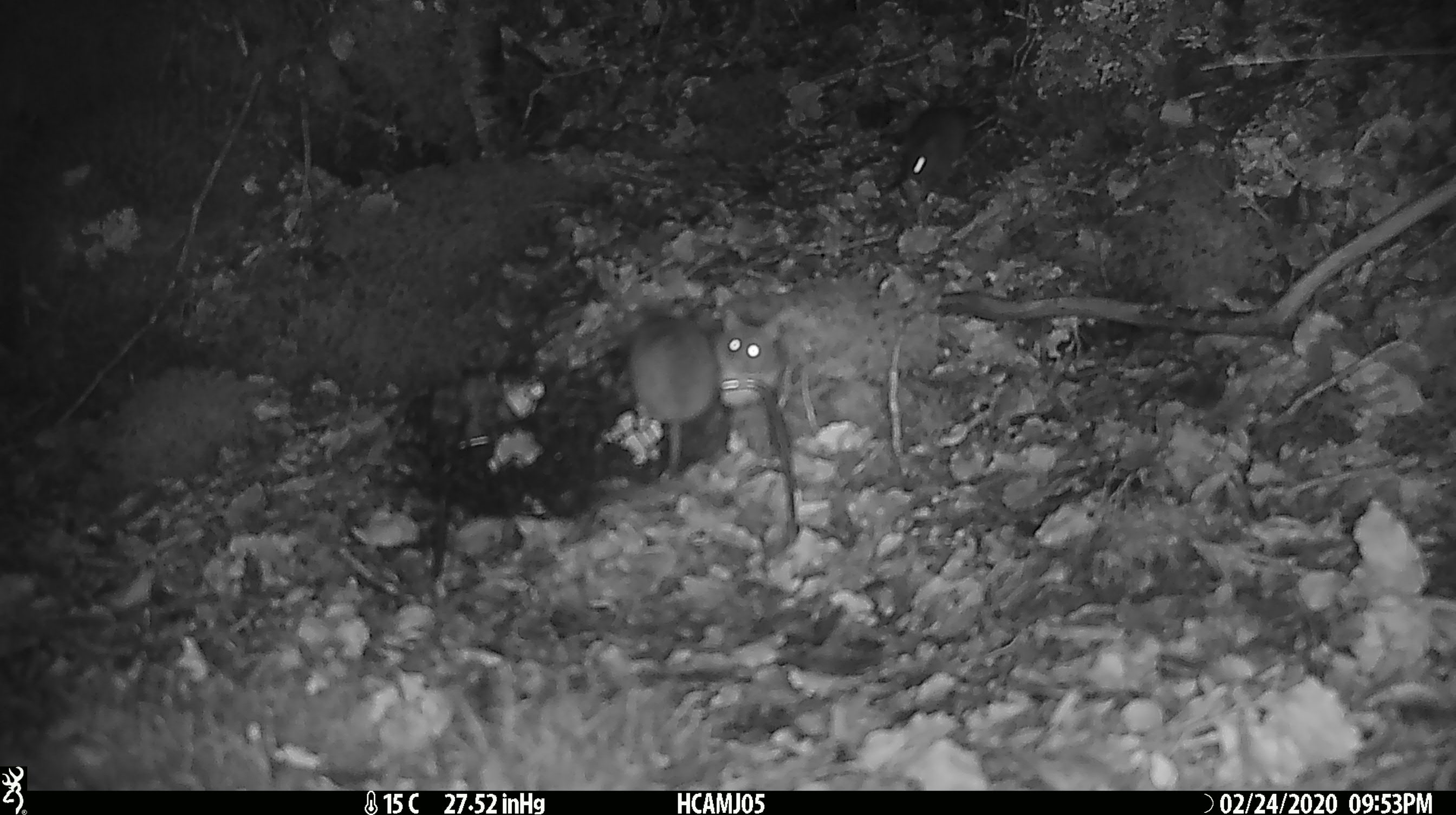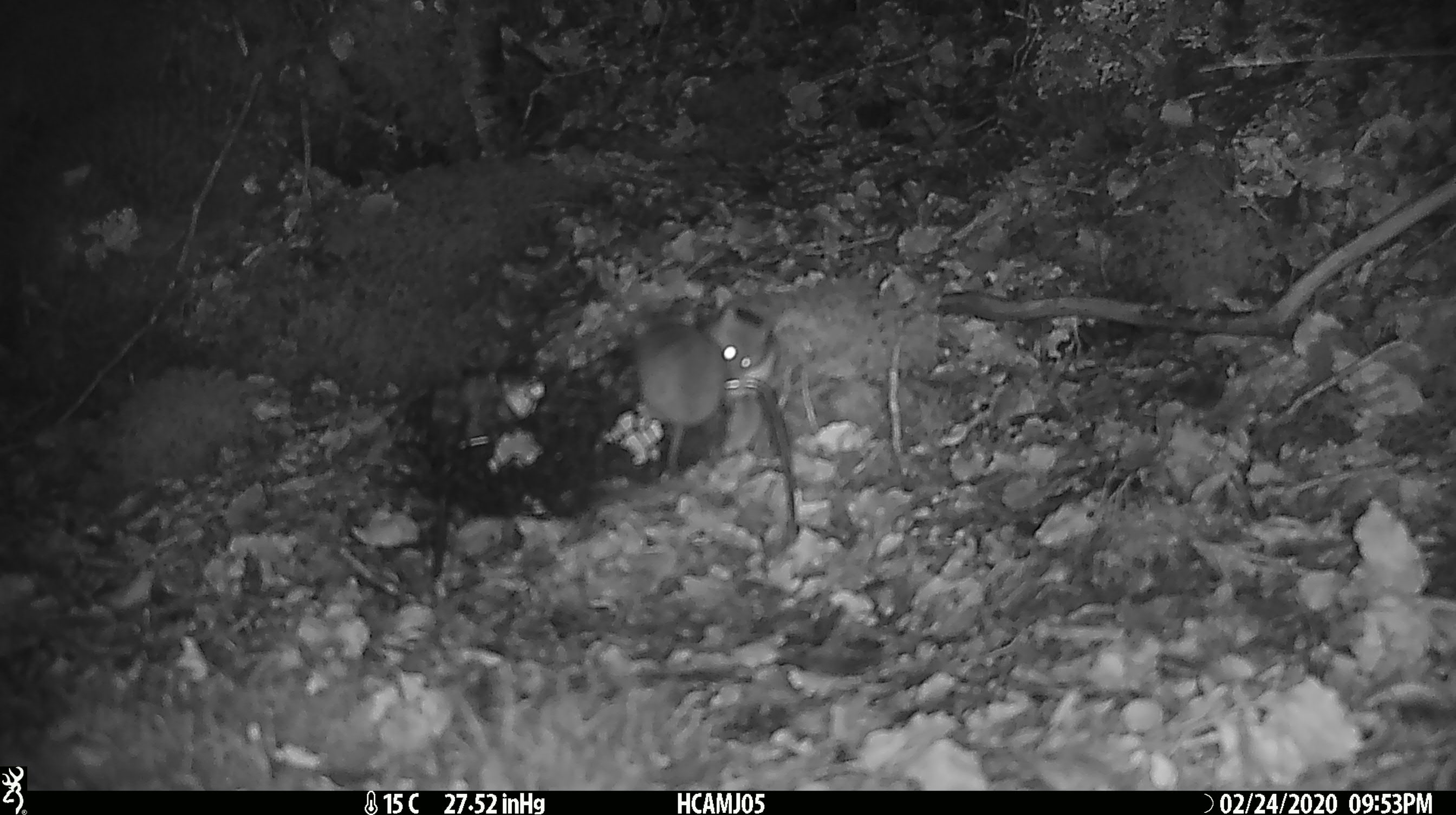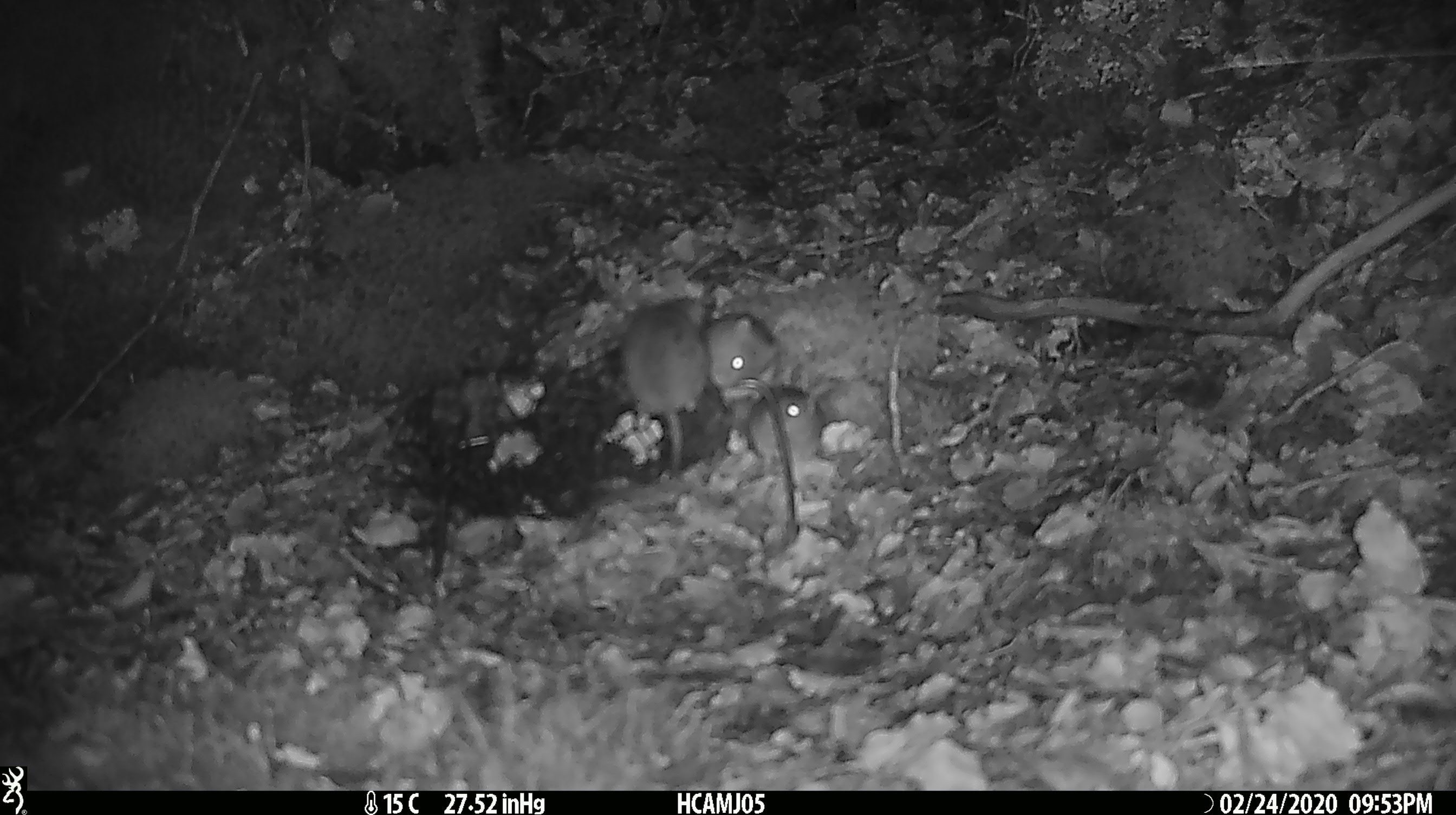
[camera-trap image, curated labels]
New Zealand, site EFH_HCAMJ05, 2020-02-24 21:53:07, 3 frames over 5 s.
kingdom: Animalia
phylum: Chordata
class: Mammalia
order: Rodentia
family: Muridae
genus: Mus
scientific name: Mus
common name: mouse